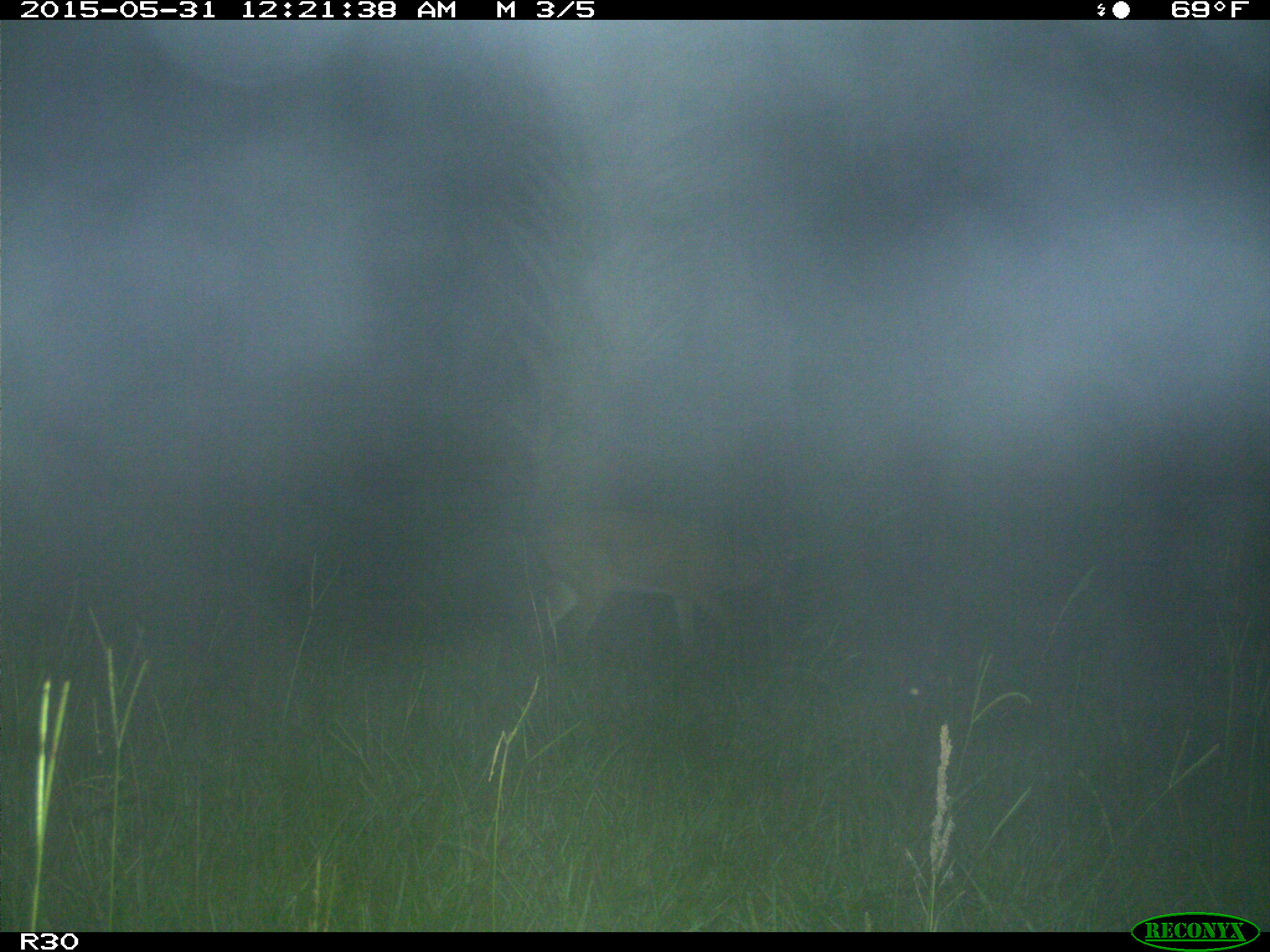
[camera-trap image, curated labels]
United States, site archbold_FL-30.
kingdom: Animalia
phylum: Chordata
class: Mammalia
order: Artiodactyla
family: Cervidae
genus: Odocoileus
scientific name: Odocoileus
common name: deer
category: unidentified deer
Unidentified deer (deer) (Odocoileus).